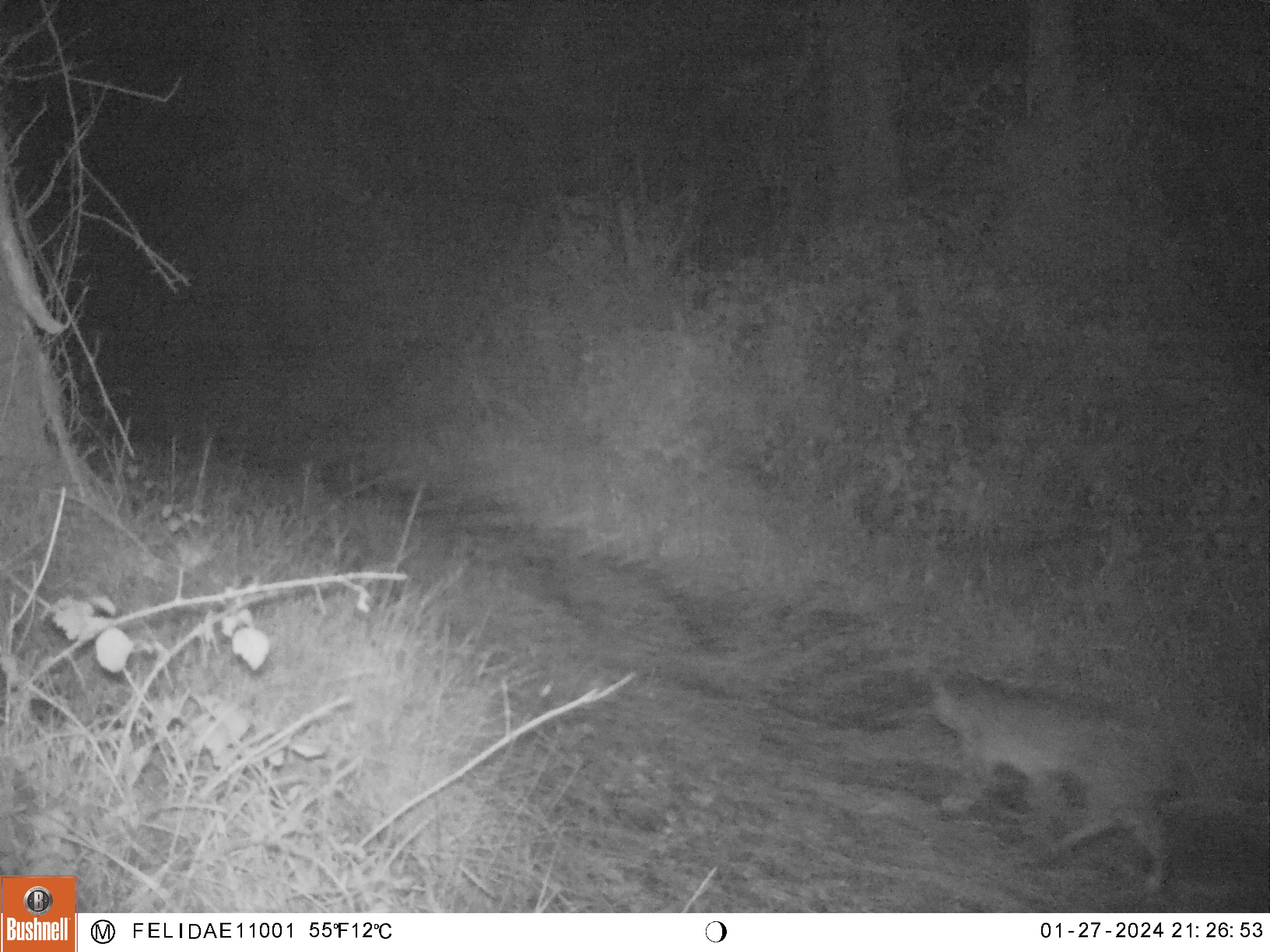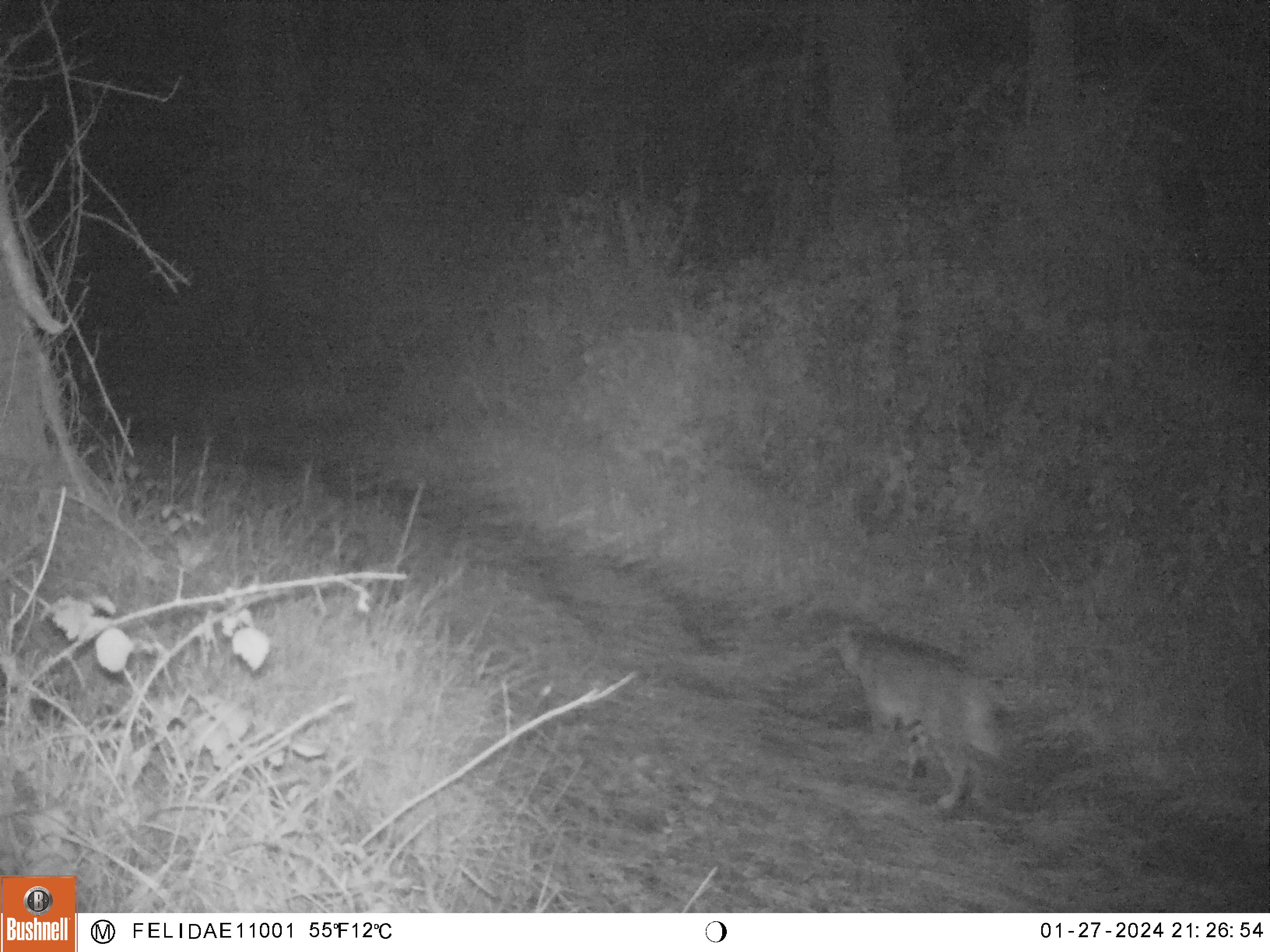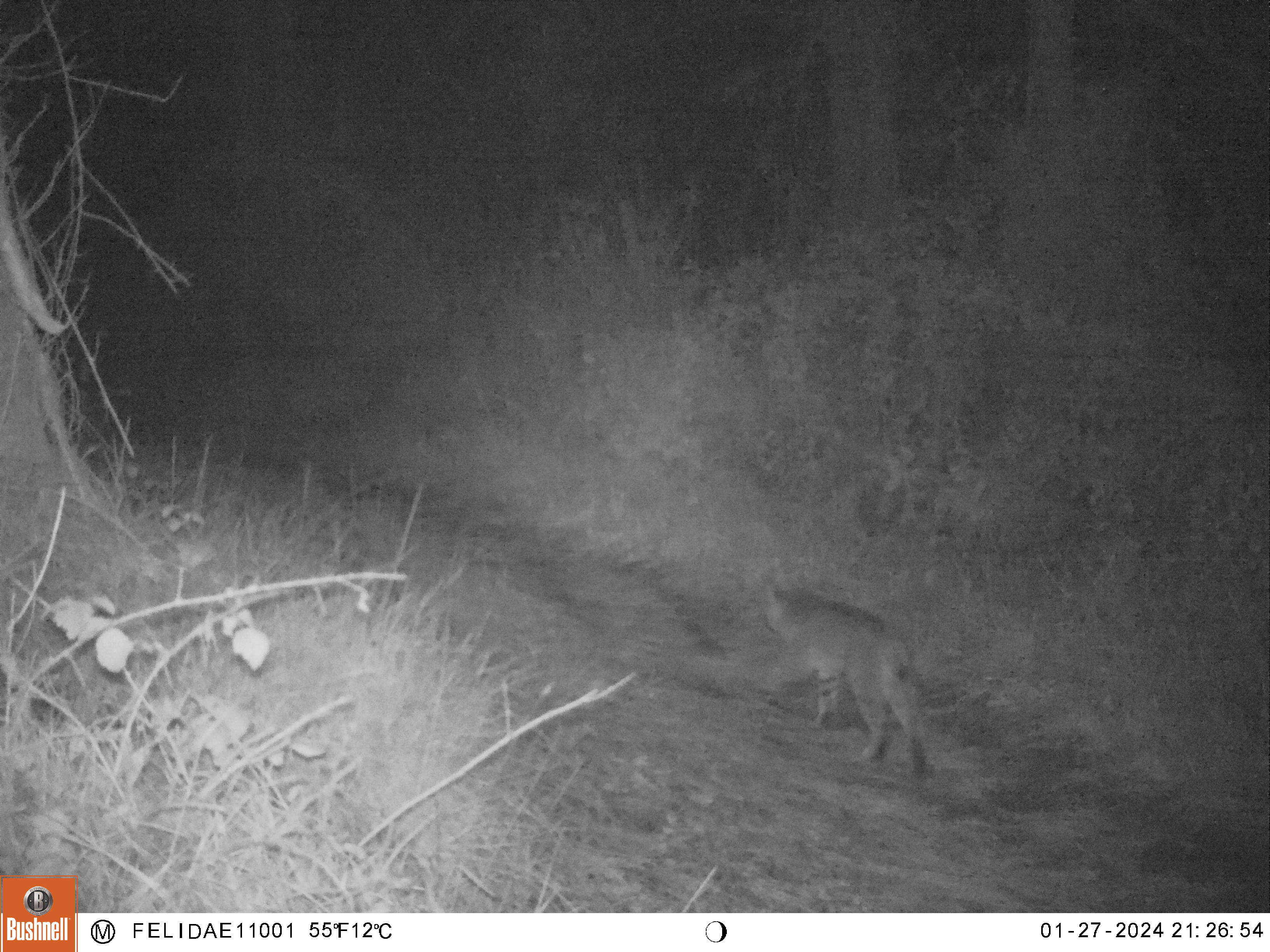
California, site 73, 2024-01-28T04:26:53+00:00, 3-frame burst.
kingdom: Animalia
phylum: Chordata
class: Mammalia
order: Carnivora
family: Felidae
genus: Lynx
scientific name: Lynx rufus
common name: bobcat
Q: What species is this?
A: Bobcat (Lynx rufus).